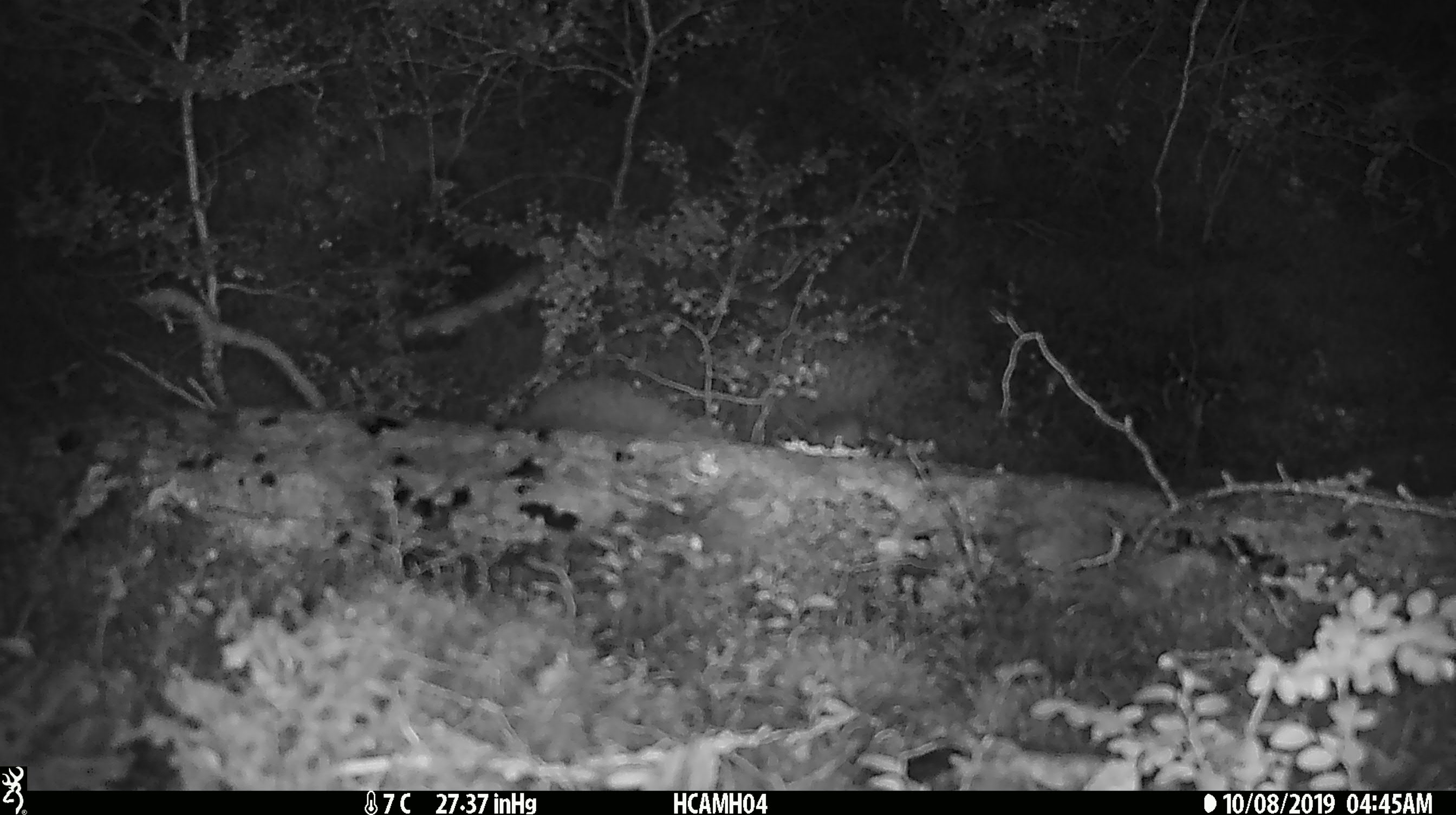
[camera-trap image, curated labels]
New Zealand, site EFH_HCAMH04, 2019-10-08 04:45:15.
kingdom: Animalia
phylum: Chordata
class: Mammalia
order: Rodentia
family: Muridae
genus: Mus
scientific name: Mus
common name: mouse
Mouse (Mus).